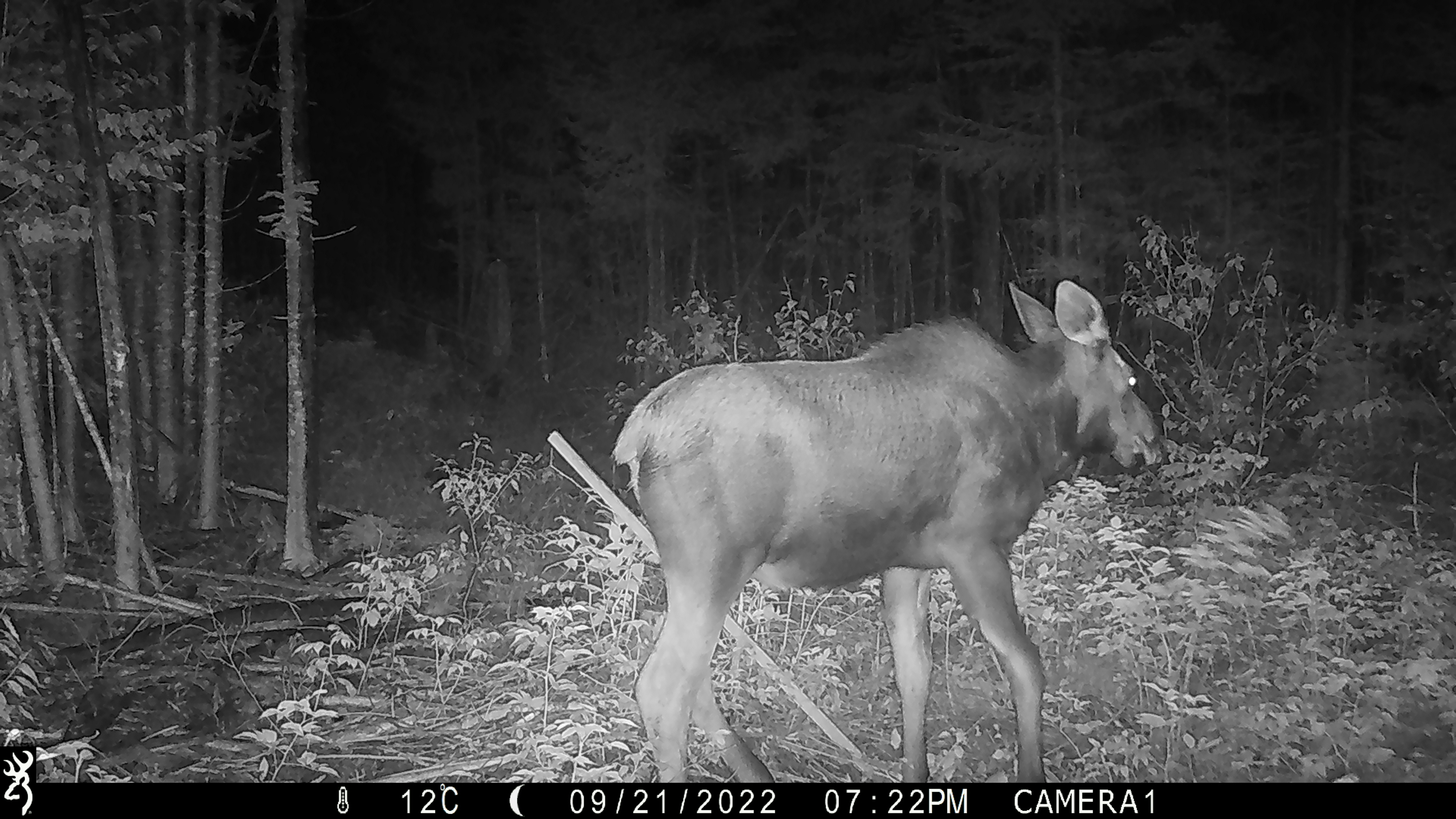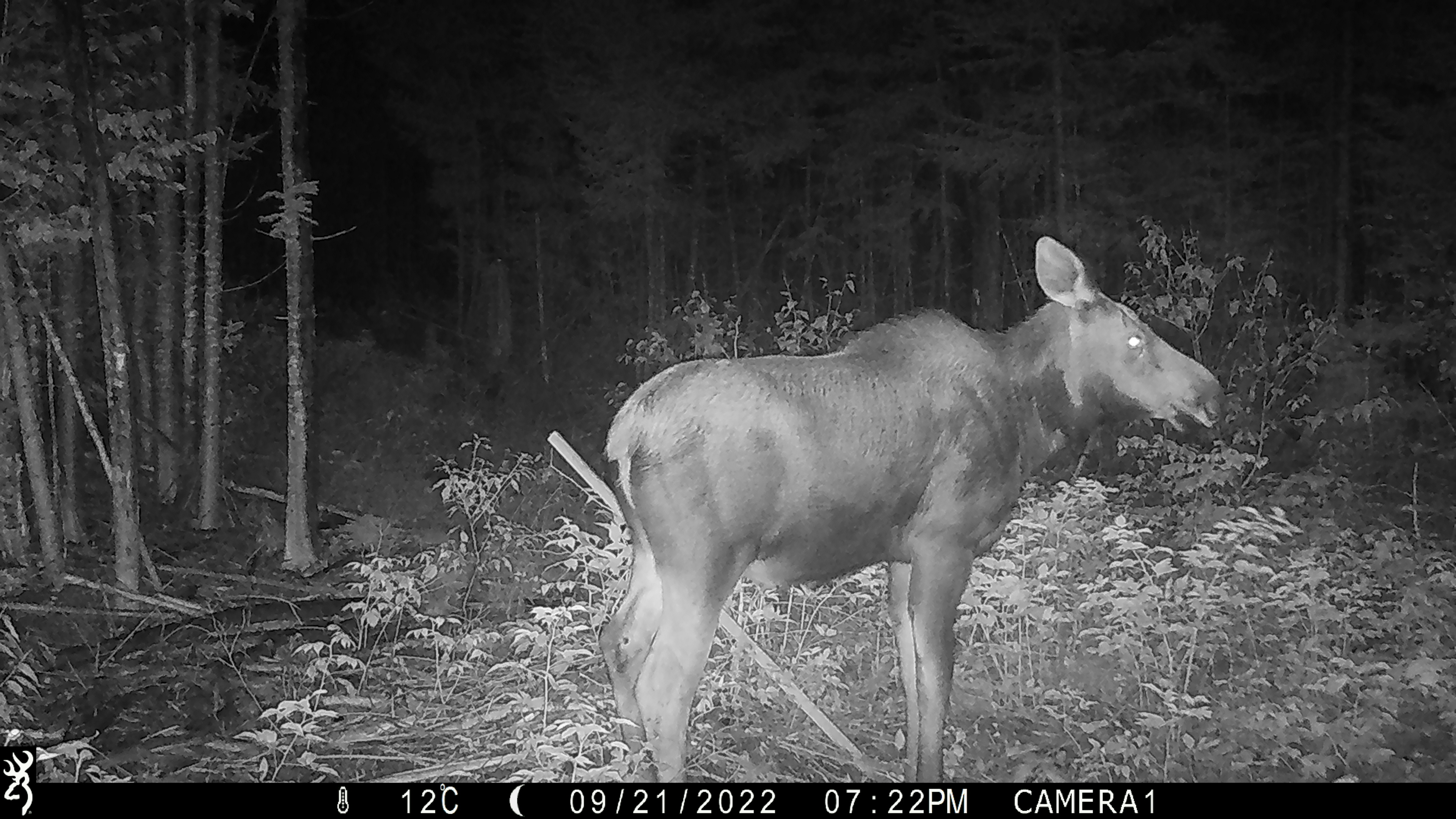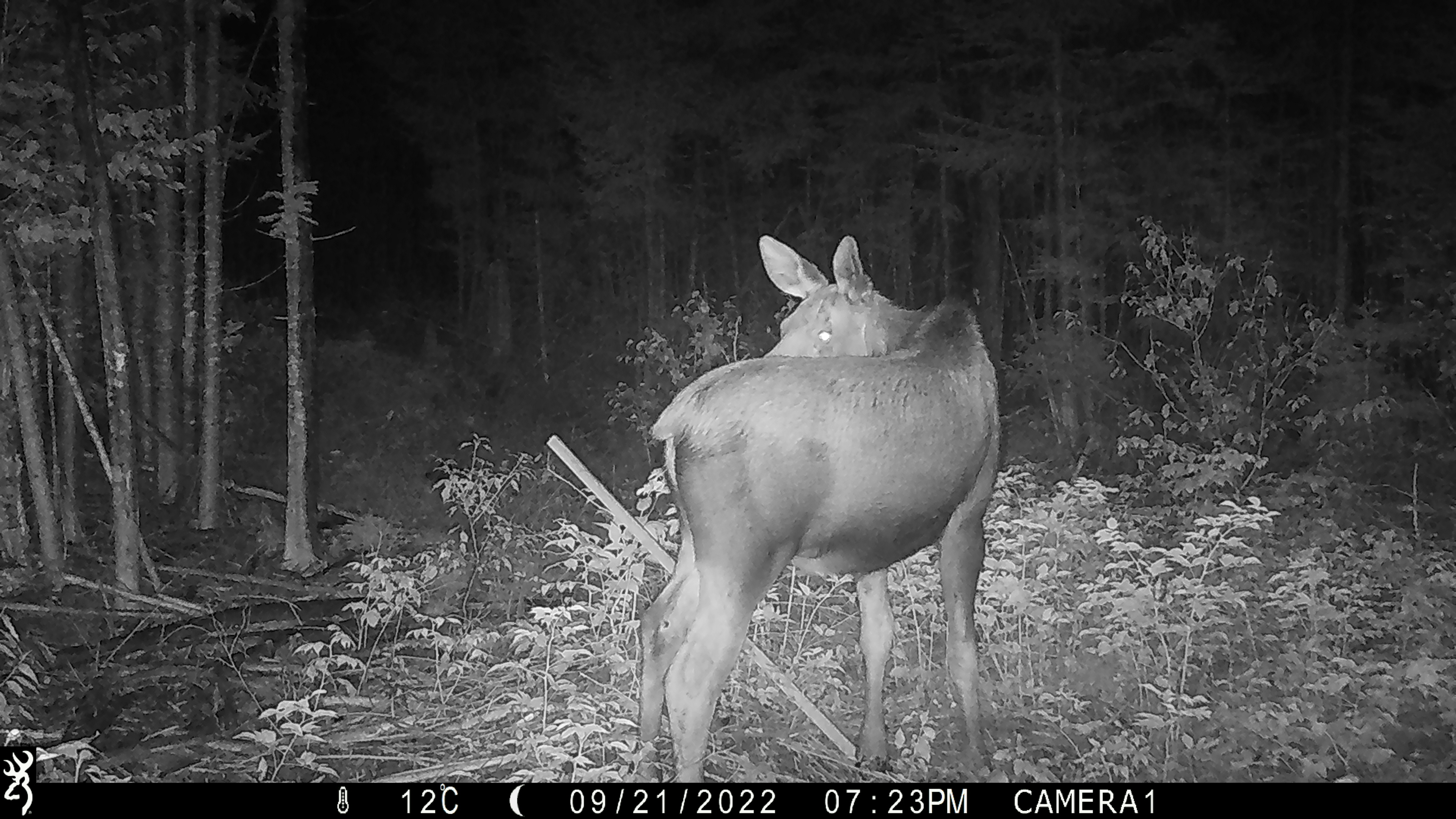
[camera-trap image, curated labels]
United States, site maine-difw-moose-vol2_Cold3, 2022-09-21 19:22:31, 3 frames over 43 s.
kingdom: Animalia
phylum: Chordata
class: Mammalia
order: Artiodactyla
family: Cervidae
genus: Alces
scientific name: Alces alces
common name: moose